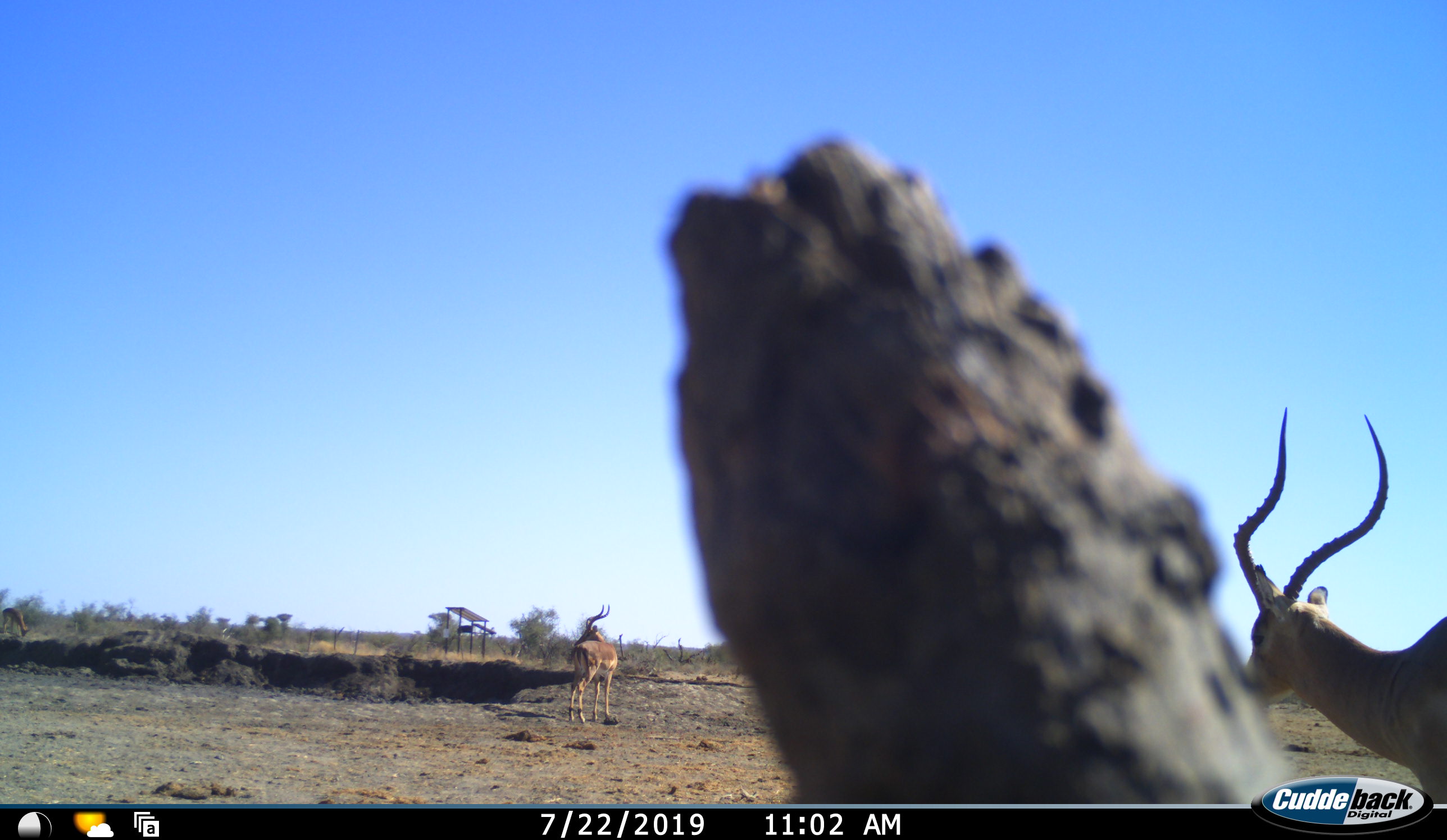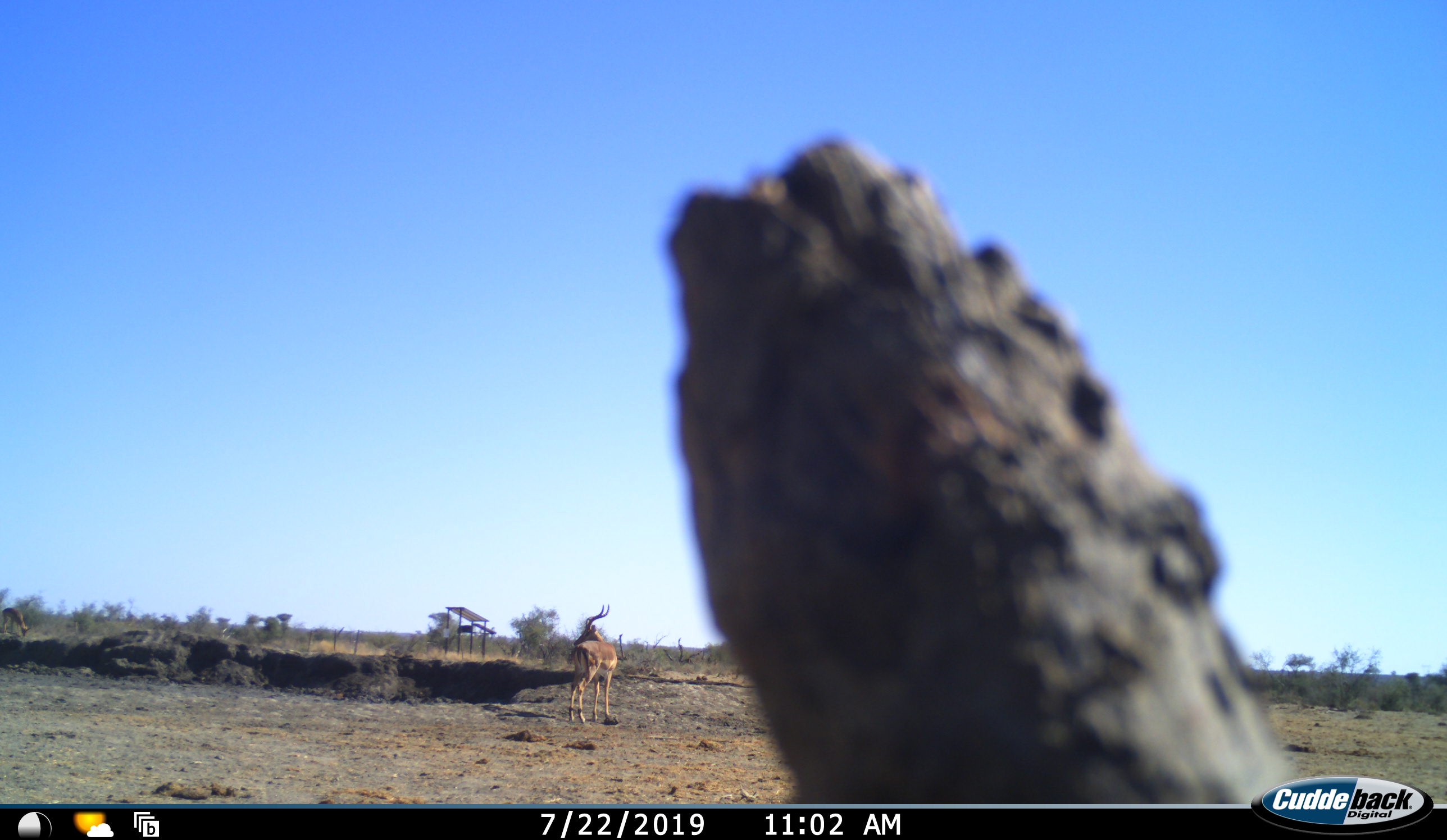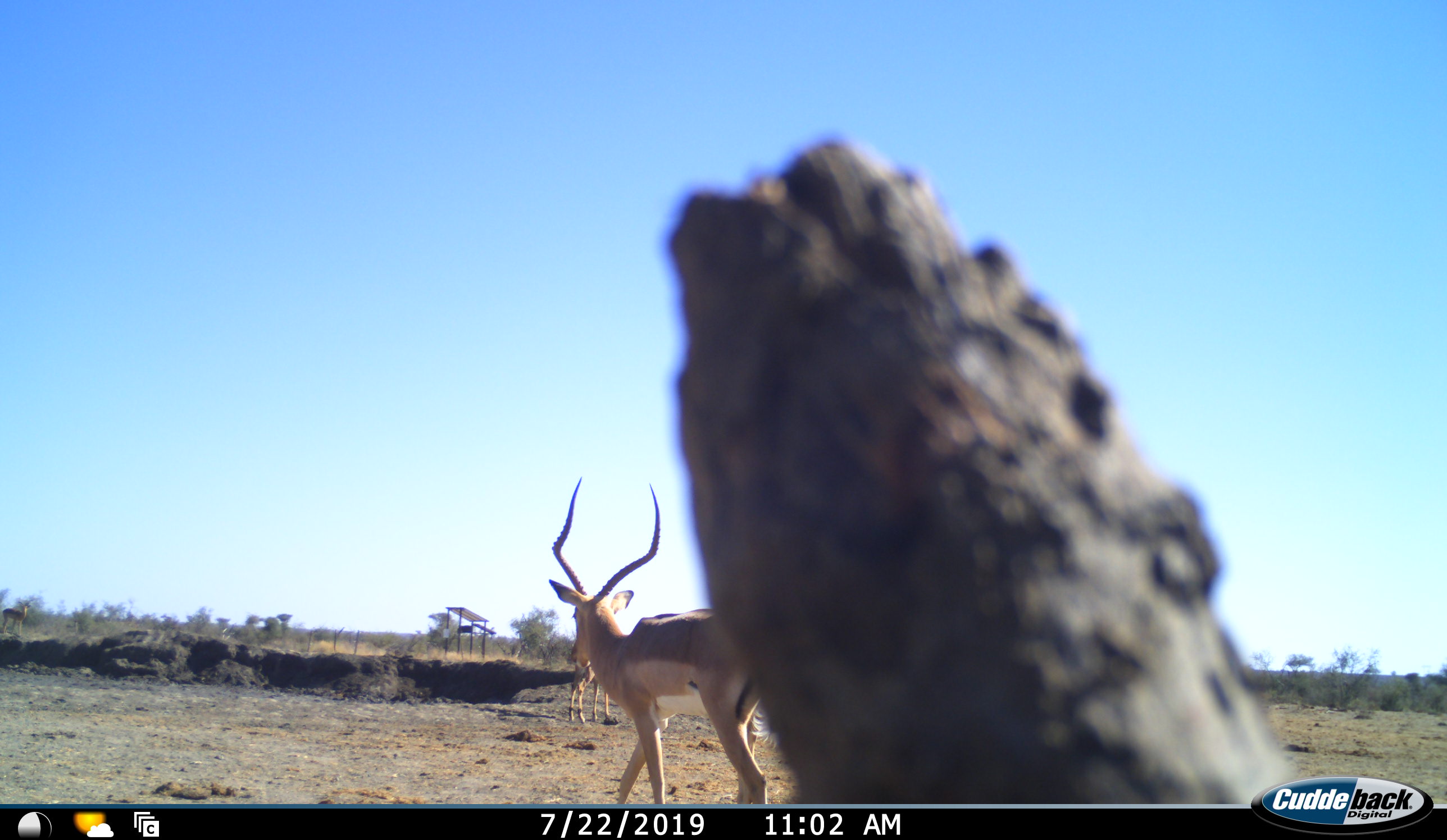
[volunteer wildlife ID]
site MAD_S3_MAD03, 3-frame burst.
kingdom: Animalia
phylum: Chordata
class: Mammalia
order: Artiodactyla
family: Bovidae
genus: Aepyceros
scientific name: Aepyceros melampus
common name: impala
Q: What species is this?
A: Impala (Aepyceros melampus).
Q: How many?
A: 2.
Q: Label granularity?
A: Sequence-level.